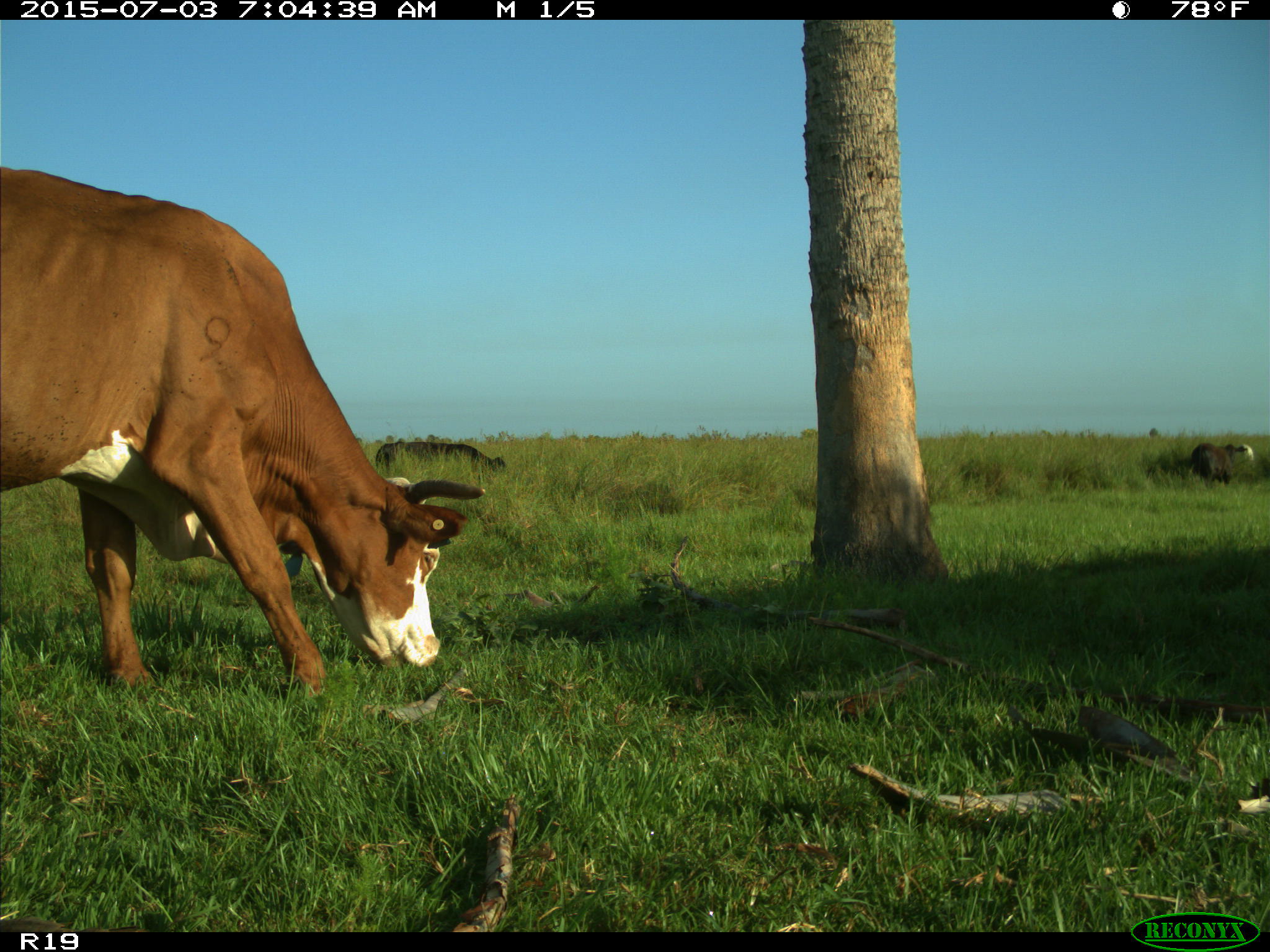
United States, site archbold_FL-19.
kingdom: Animalia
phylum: Chordata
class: Mammalia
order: Artiodactyla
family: Bovidae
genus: Bos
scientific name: Bos taurus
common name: domestic cow